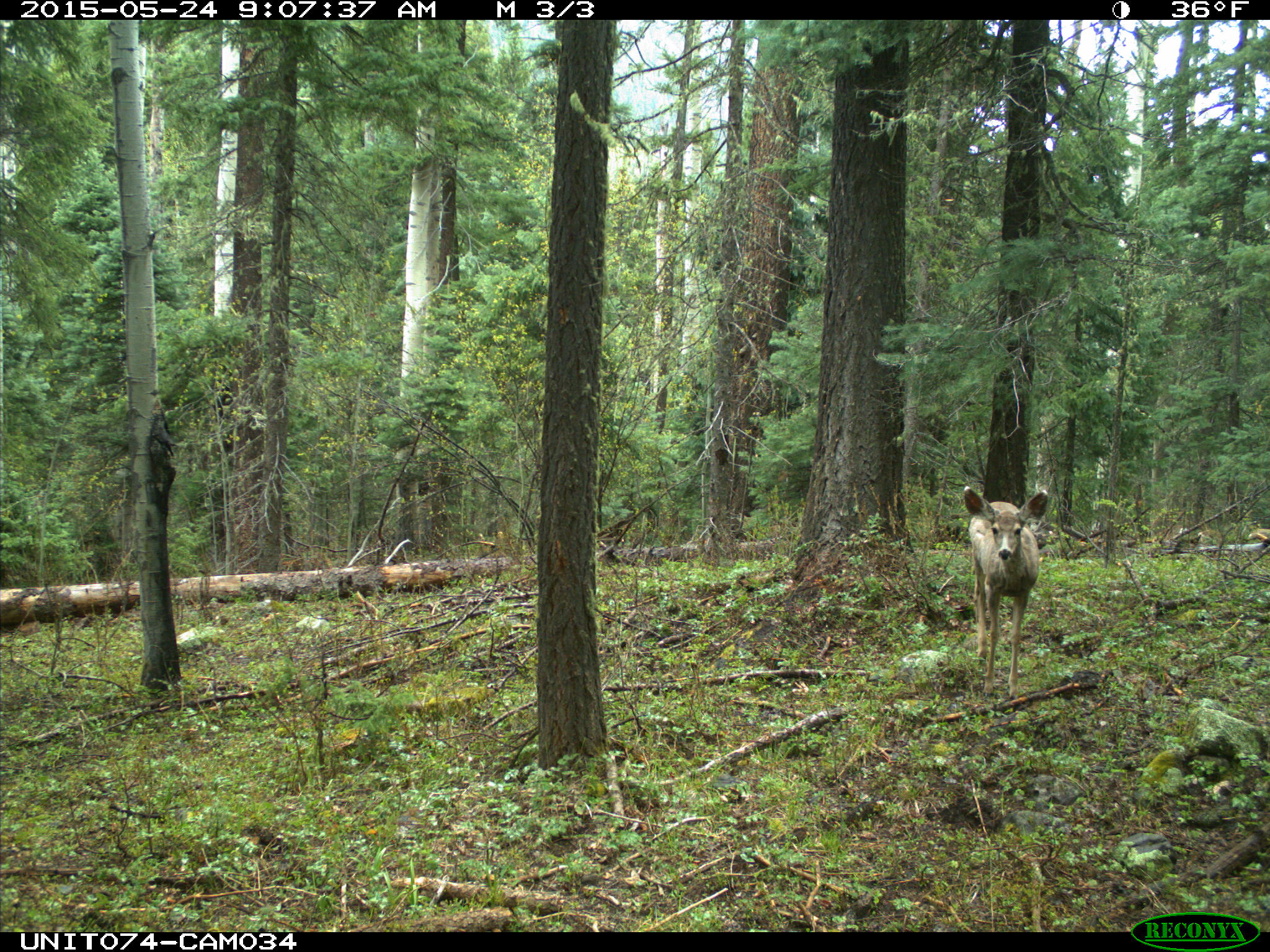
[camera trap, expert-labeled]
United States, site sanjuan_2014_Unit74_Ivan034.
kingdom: Animalia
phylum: Chordata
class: Mammalia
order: Artiodactyla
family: Cervidae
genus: Odocoileus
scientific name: Odocoileus hemionus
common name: mule deer